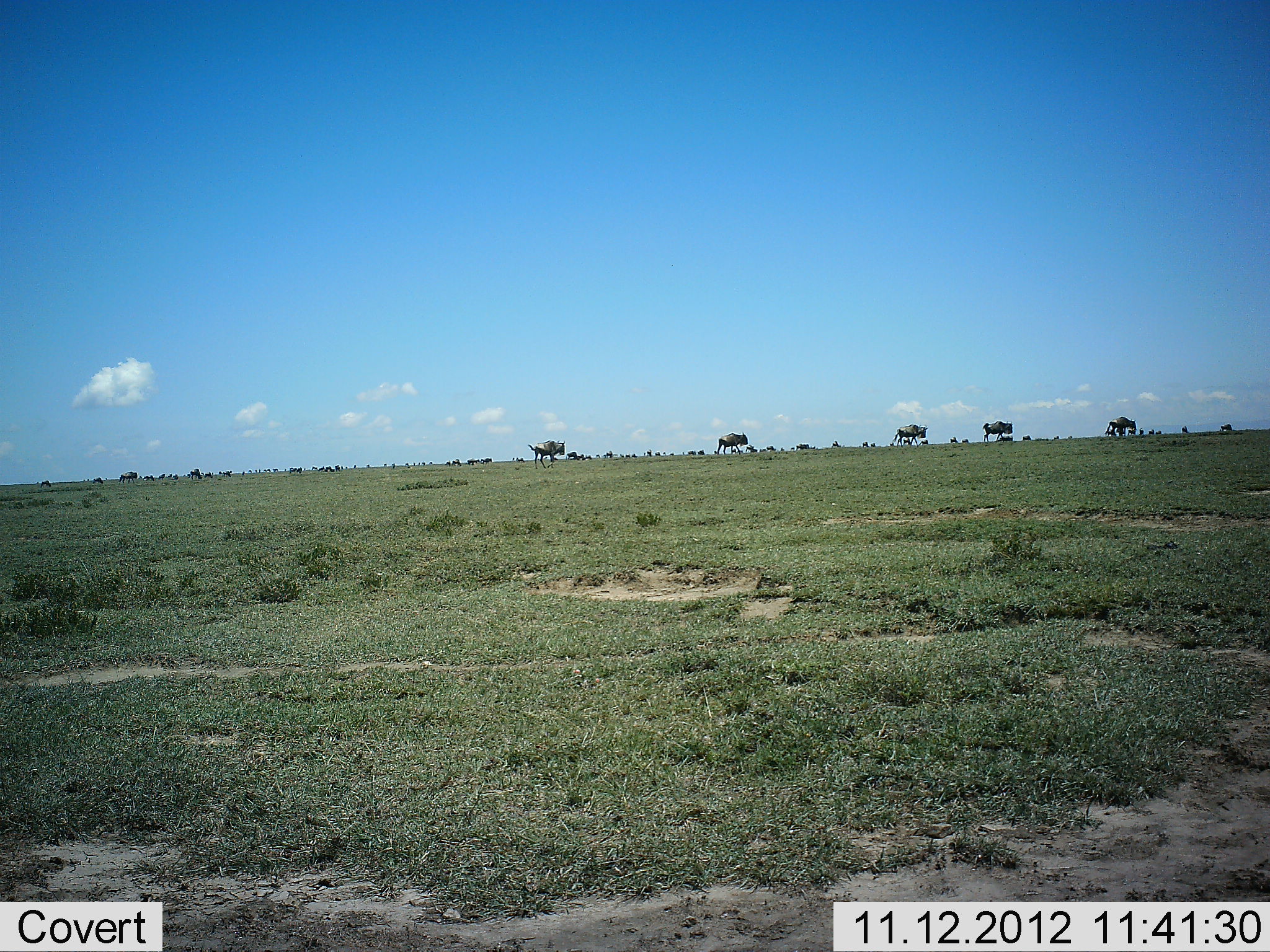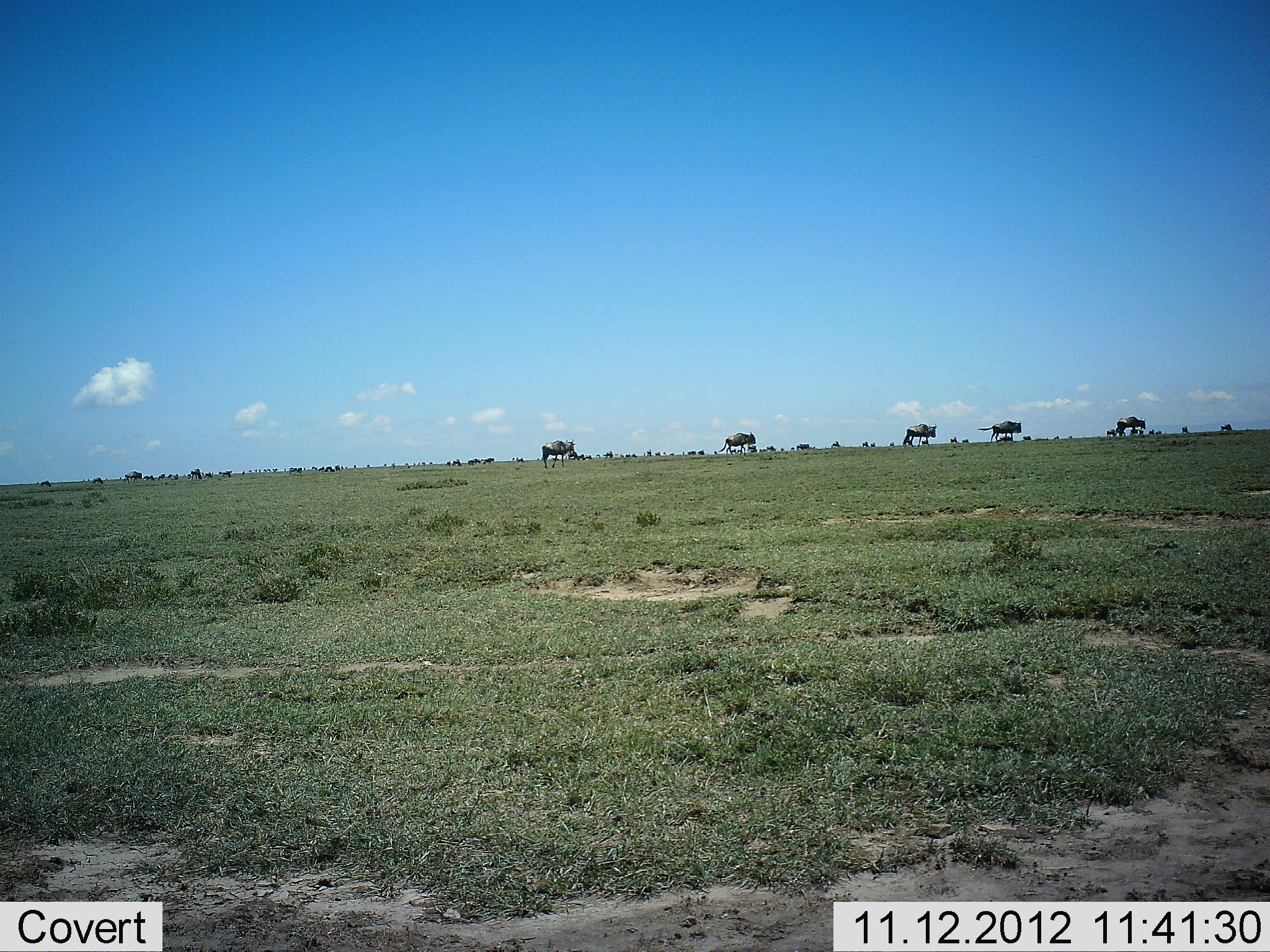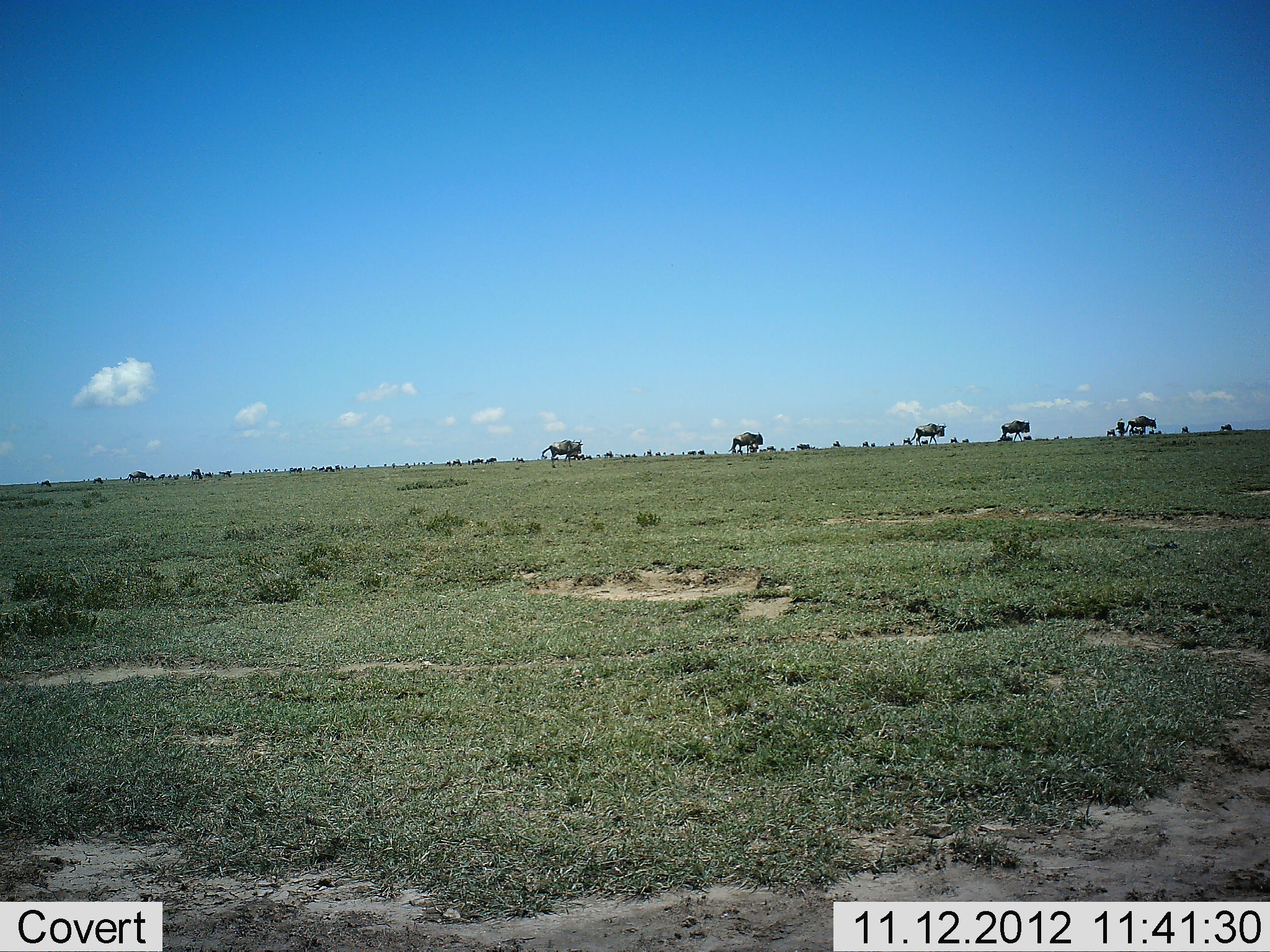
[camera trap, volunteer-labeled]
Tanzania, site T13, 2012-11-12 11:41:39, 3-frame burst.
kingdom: Animalia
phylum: Chordata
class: Mammalia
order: Artiodactyla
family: Bovidae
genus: Connochaetes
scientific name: Connochaetes taurinus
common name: blue wildebeest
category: wildebeest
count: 11-50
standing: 30%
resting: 10%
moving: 100%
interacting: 10%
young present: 0%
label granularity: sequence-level